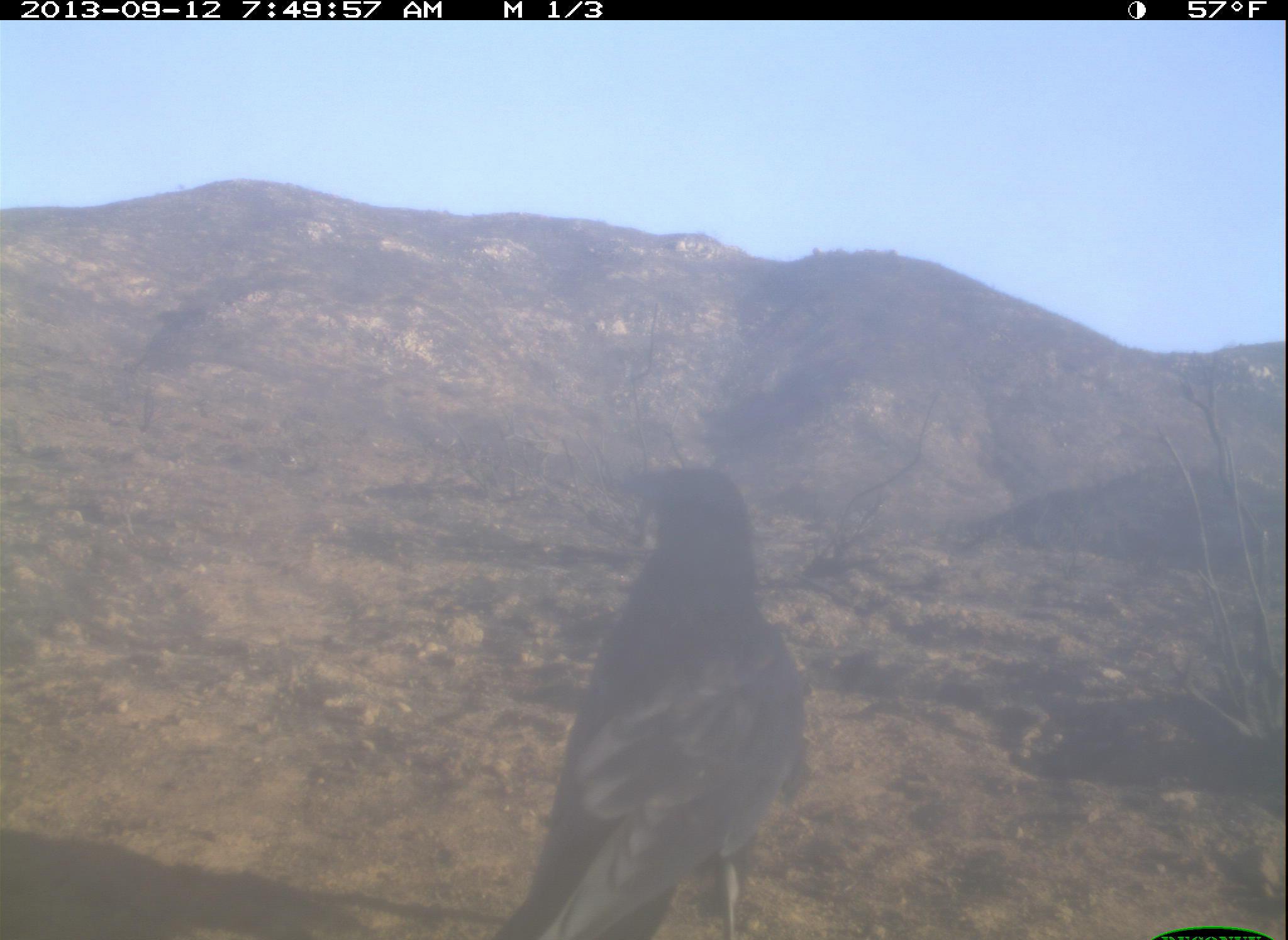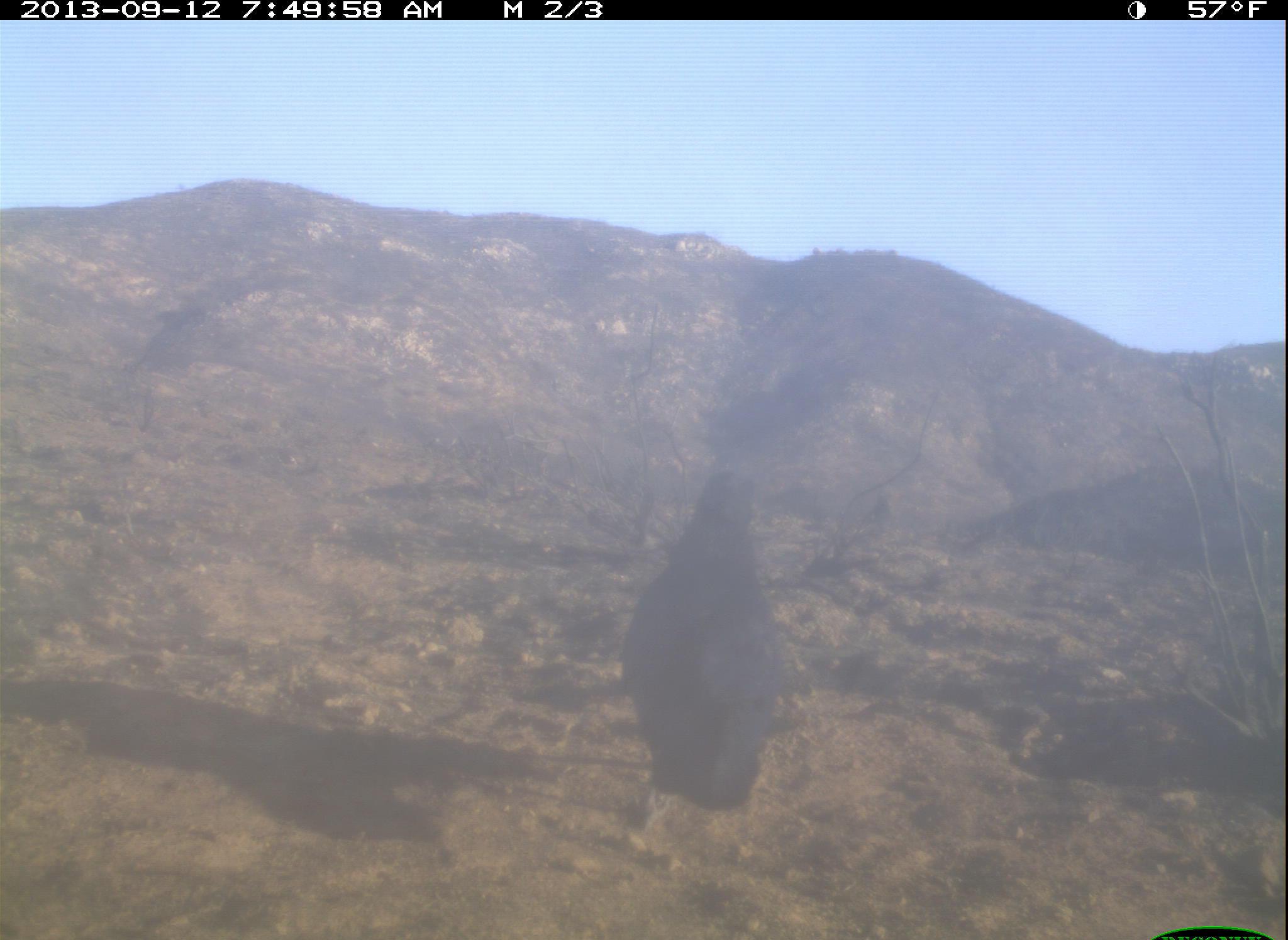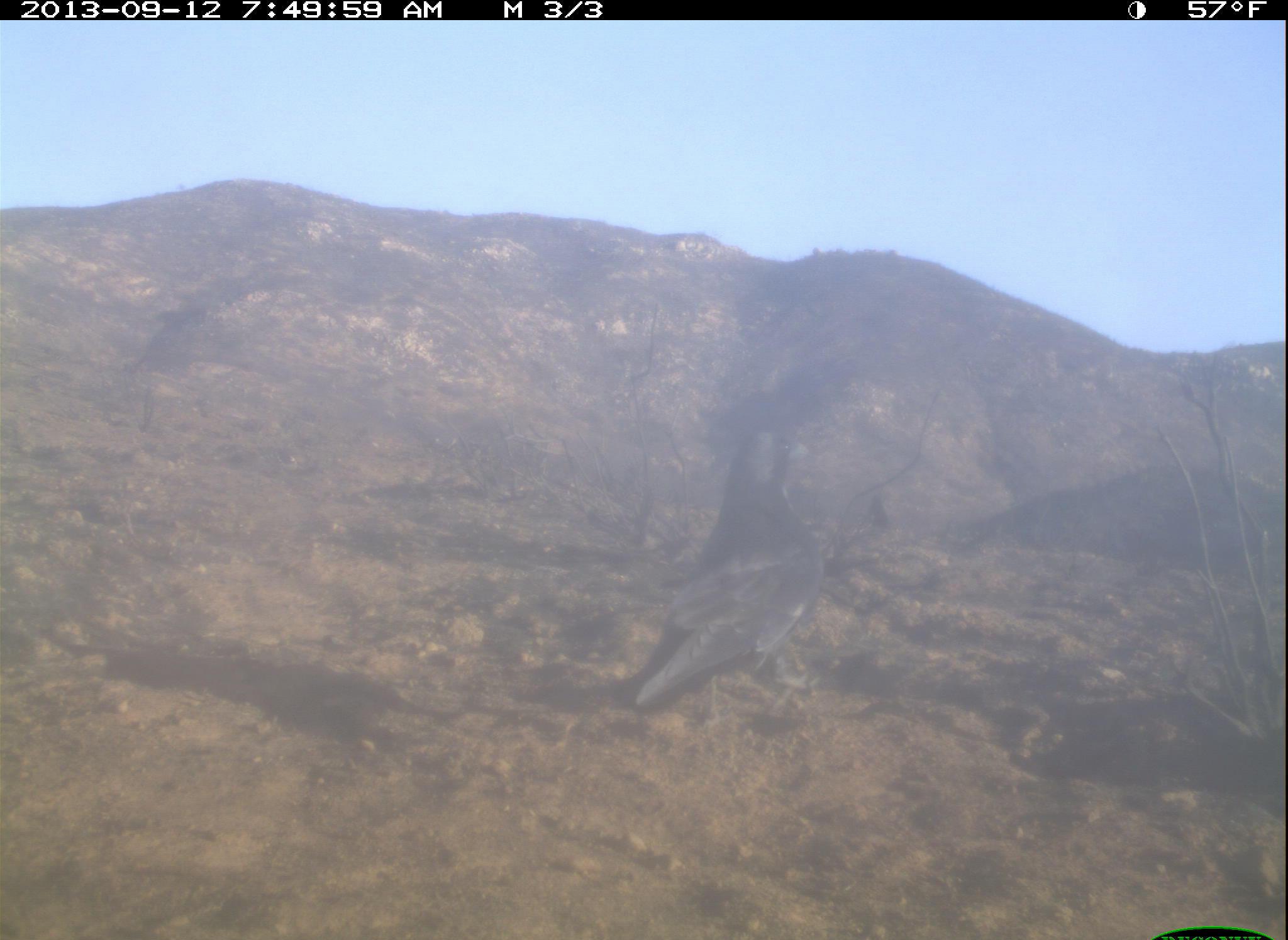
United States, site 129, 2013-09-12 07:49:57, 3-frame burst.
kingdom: Animalia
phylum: Chordata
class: Aves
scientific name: Aves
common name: bird